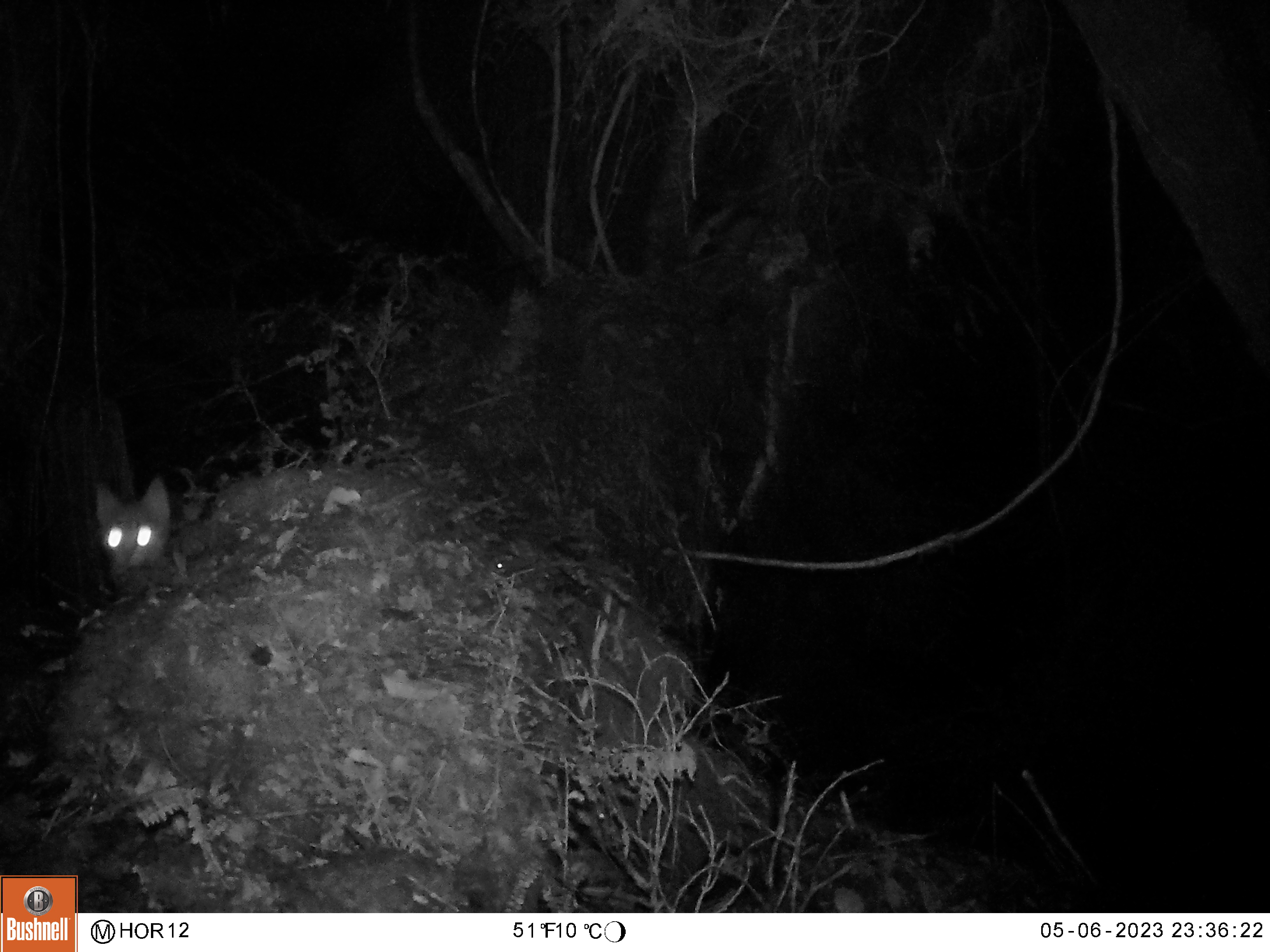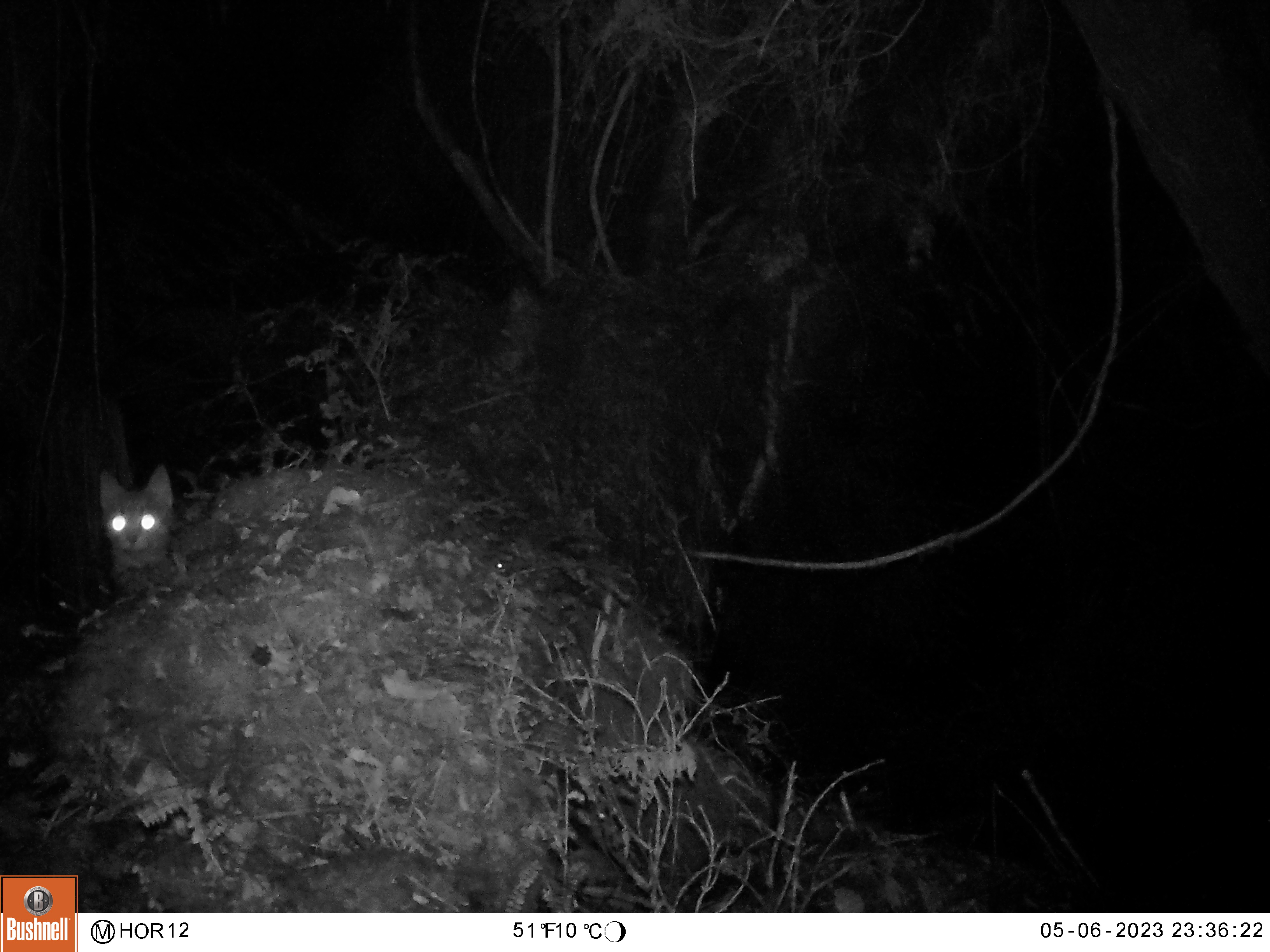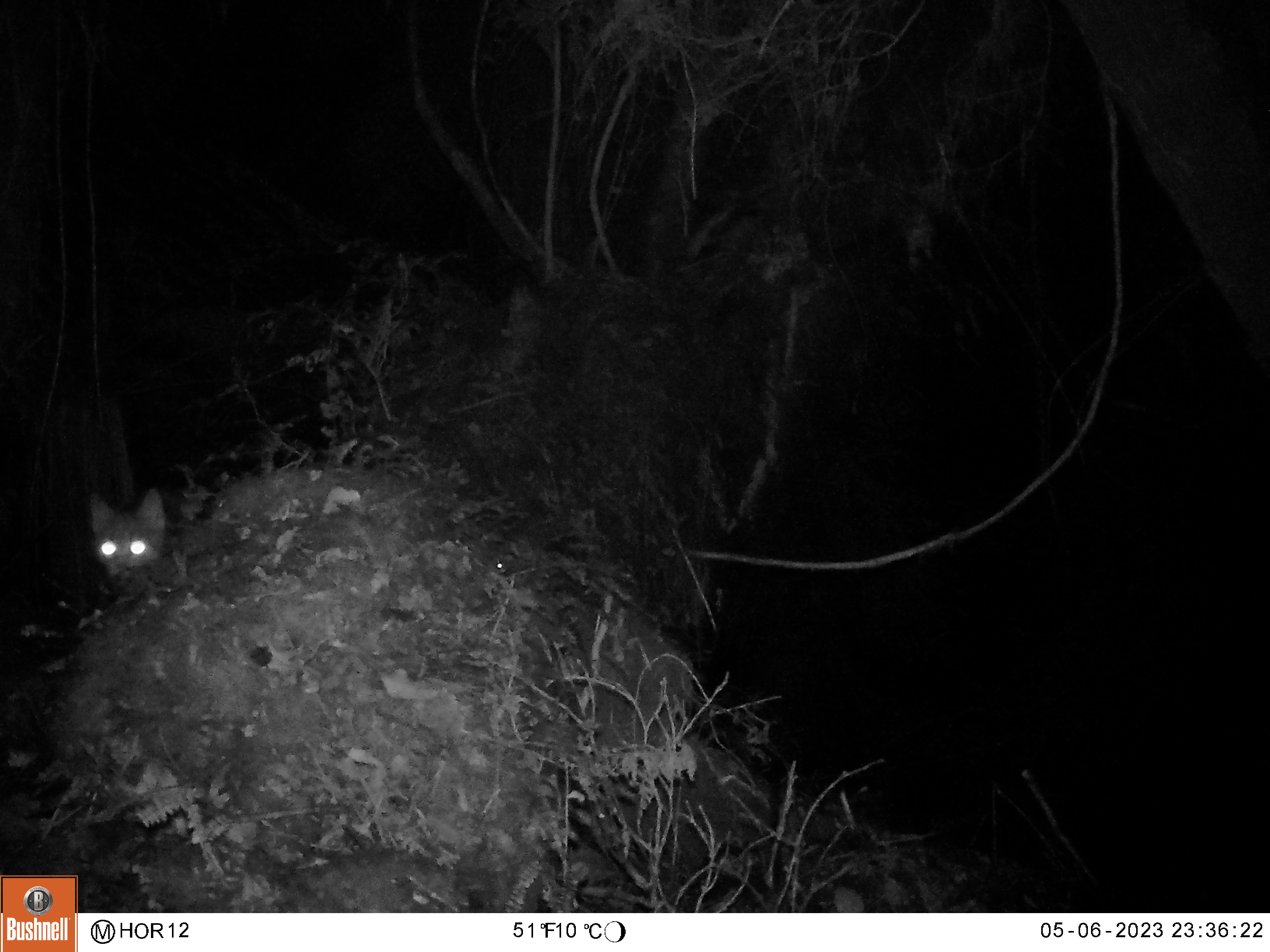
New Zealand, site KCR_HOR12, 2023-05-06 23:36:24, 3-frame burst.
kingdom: Animalia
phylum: Chordata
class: Mammalia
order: Carnivora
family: Felidae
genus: Felis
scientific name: Felis catus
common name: domestic cat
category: cat